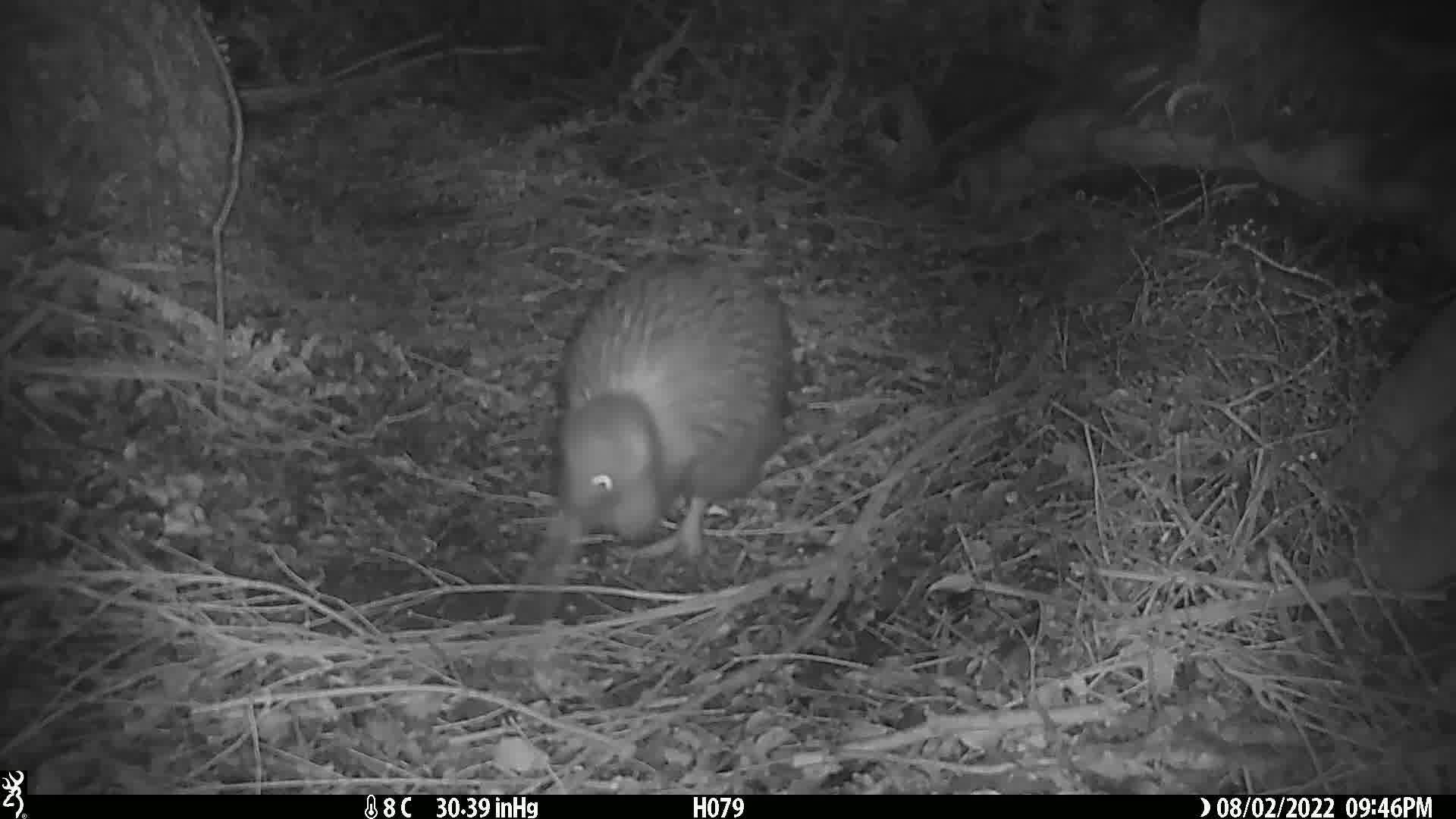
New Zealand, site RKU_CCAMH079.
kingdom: Animalia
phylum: Chordata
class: Aves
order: Apterygiformes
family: Apterygidae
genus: Apteryx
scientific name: Apteryx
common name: kiwi